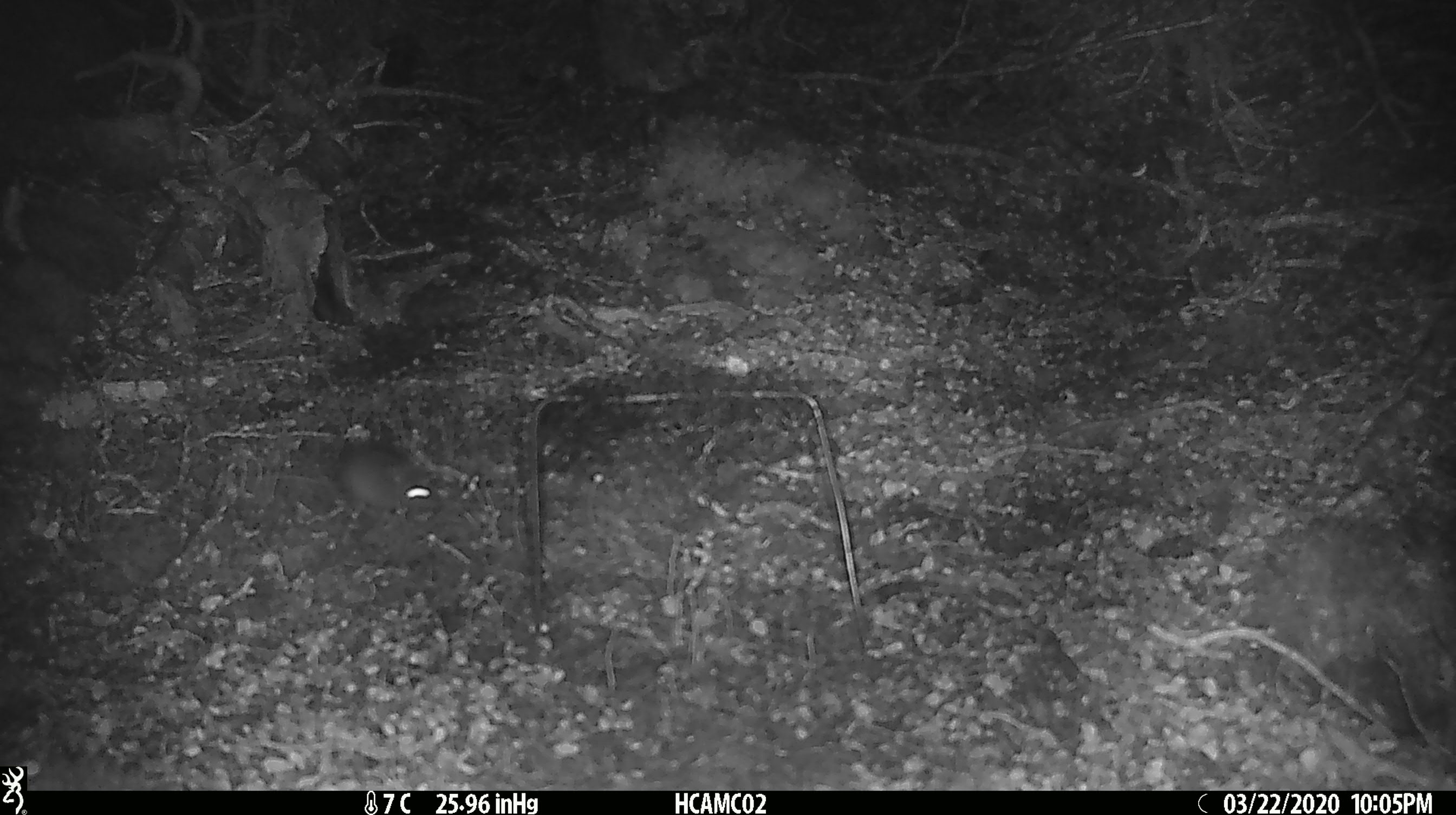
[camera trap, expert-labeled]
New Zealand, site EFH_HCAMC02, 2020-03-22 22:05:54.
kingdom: Animalia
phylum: Chordata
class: Mammalia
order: Rodentia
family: Muridae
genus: Mus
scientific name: Mus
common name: mouse